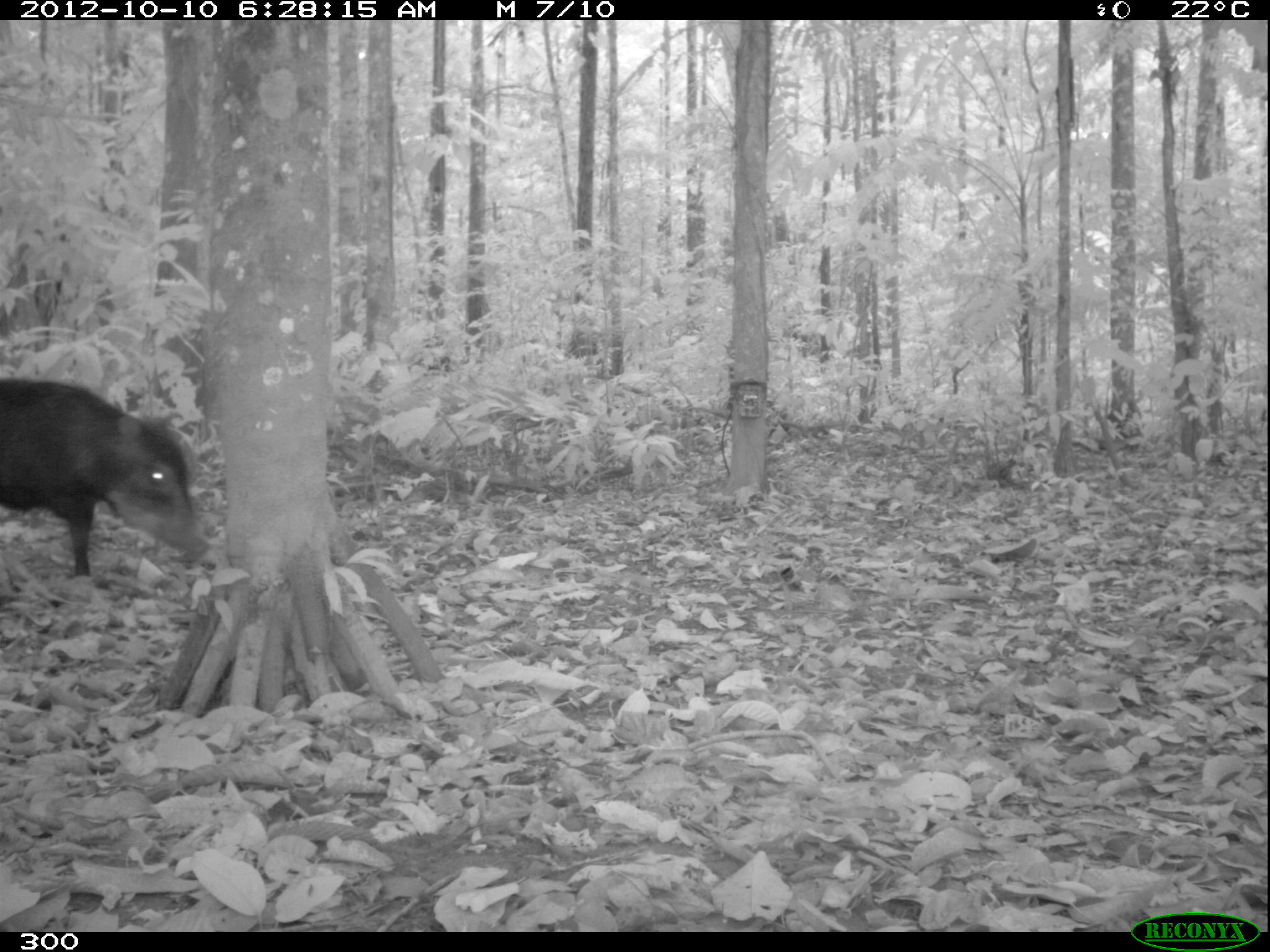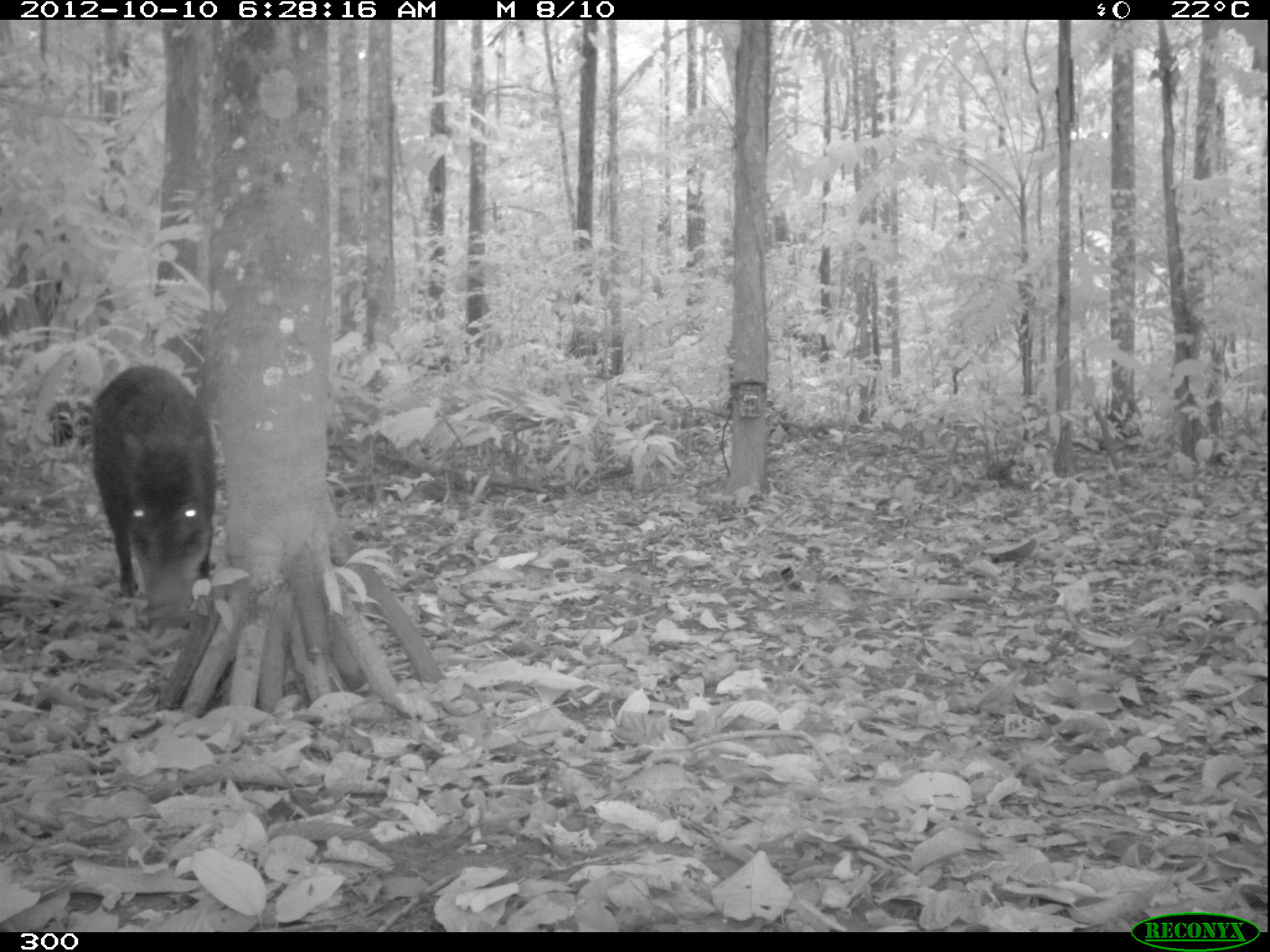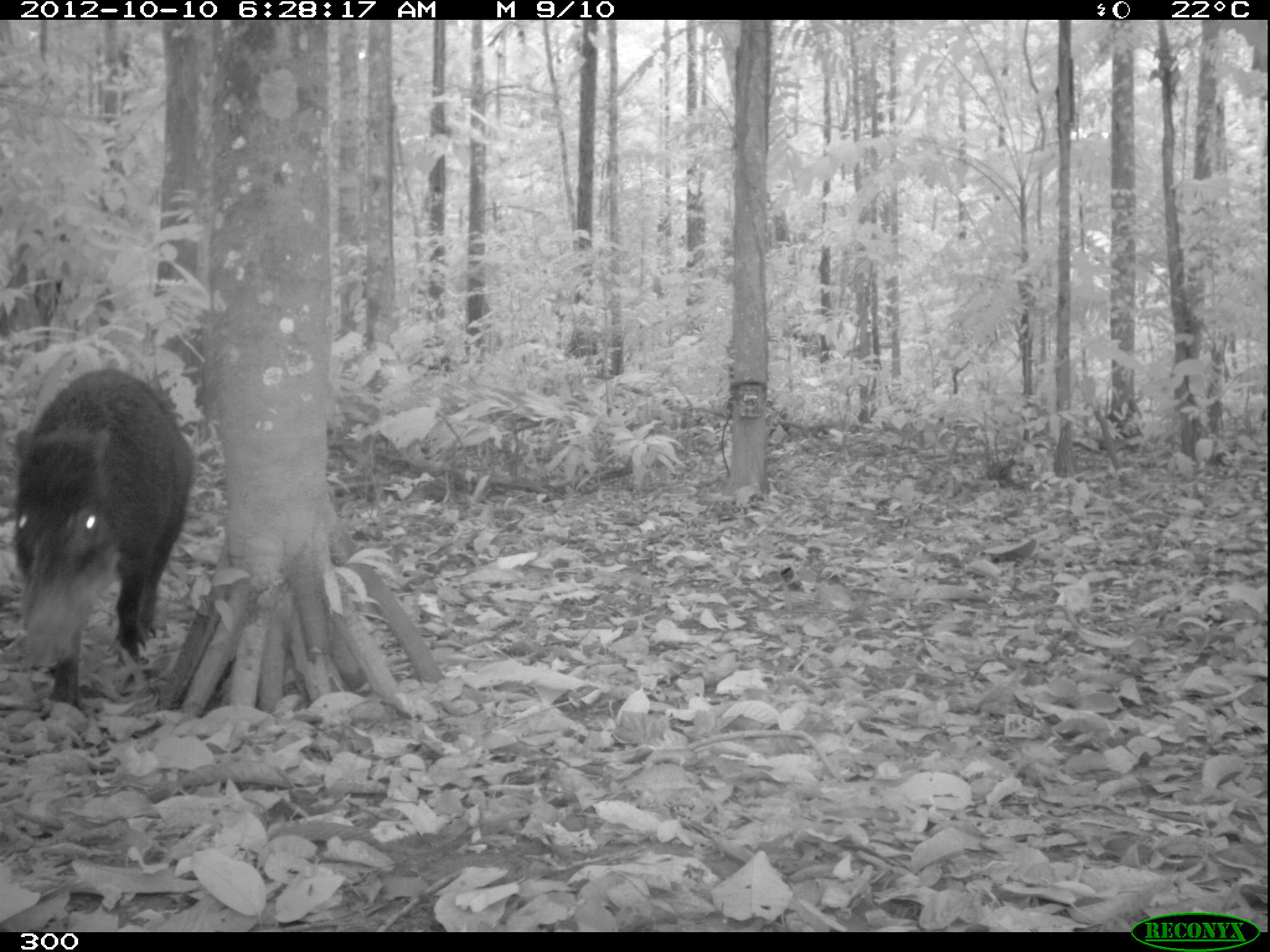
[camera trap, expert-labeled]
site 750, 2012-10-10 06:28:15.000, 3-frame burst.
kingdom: Animalia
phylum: Chordata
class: Mammalia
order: Artiodactyla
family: Tayassuidae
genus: Tayassu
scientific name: Tayassu pecari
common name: white-lipped peccary